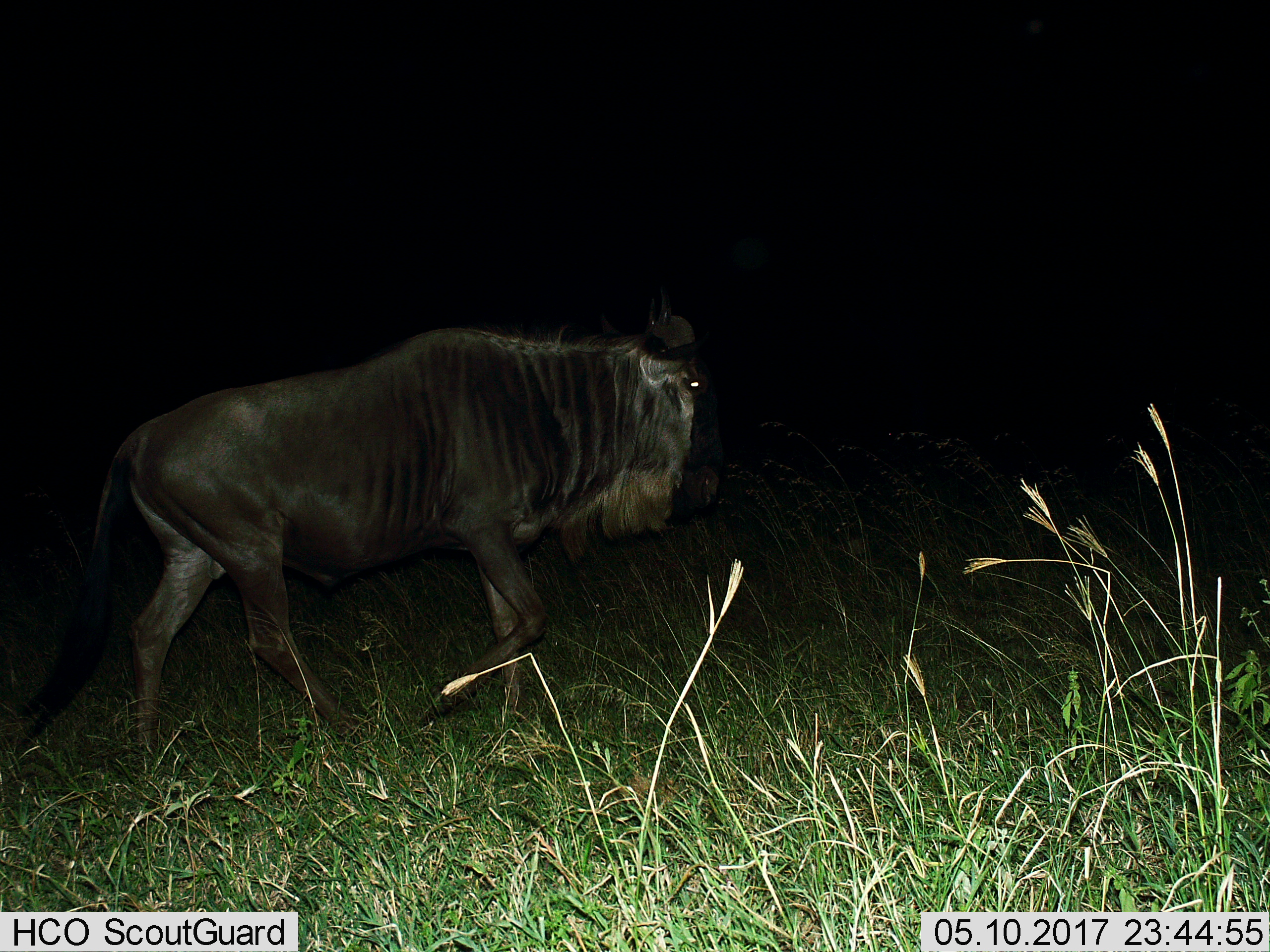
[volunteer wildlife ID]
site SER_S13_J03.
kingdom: Animalia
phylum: Chordata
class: Mammalia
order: Artiodactyla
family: Bovidae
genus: Connochaetes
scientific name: Connochaetes taurinus taurinus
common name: blue wildebeest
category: wildebeestblue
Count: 1.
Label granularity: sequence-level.